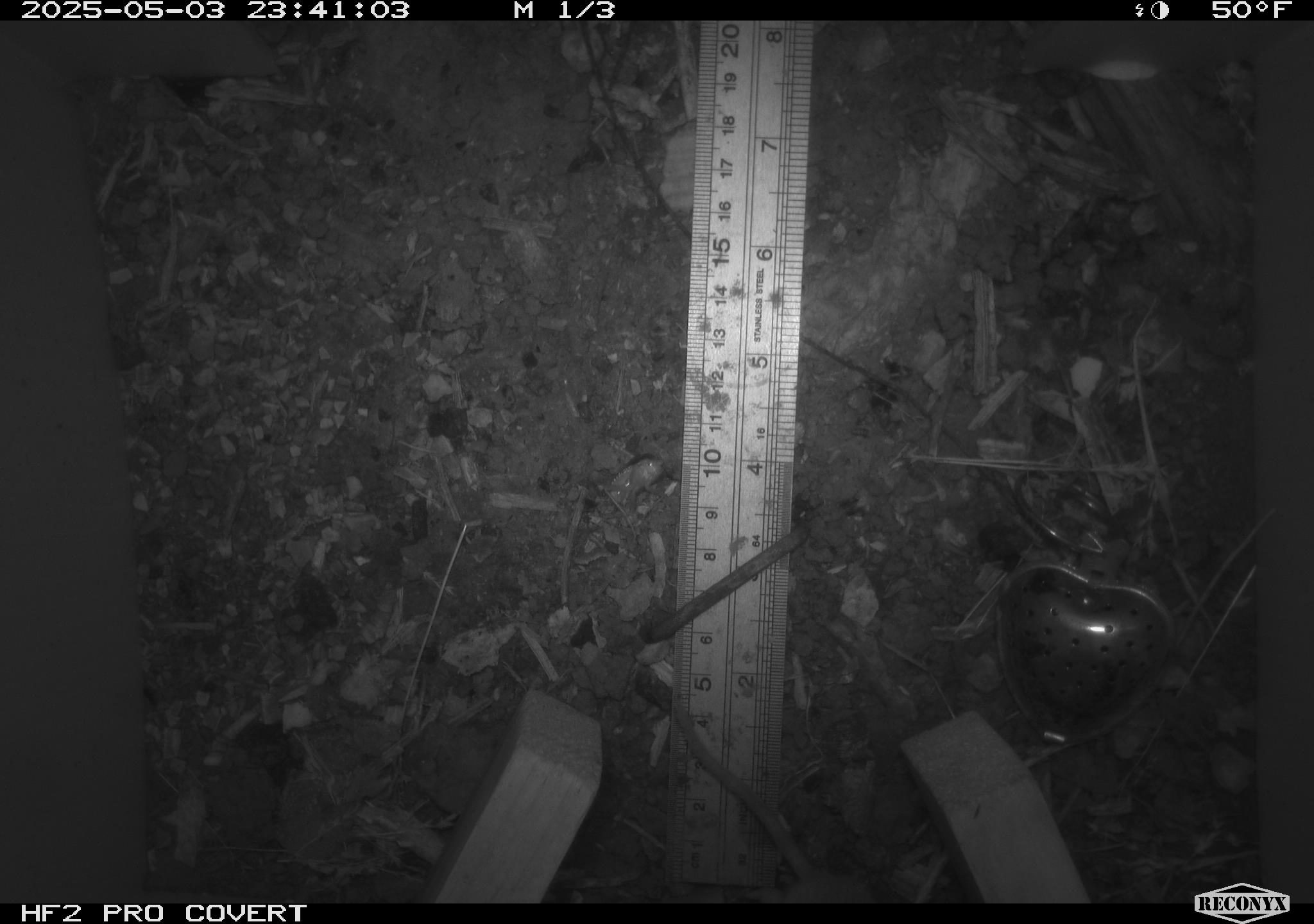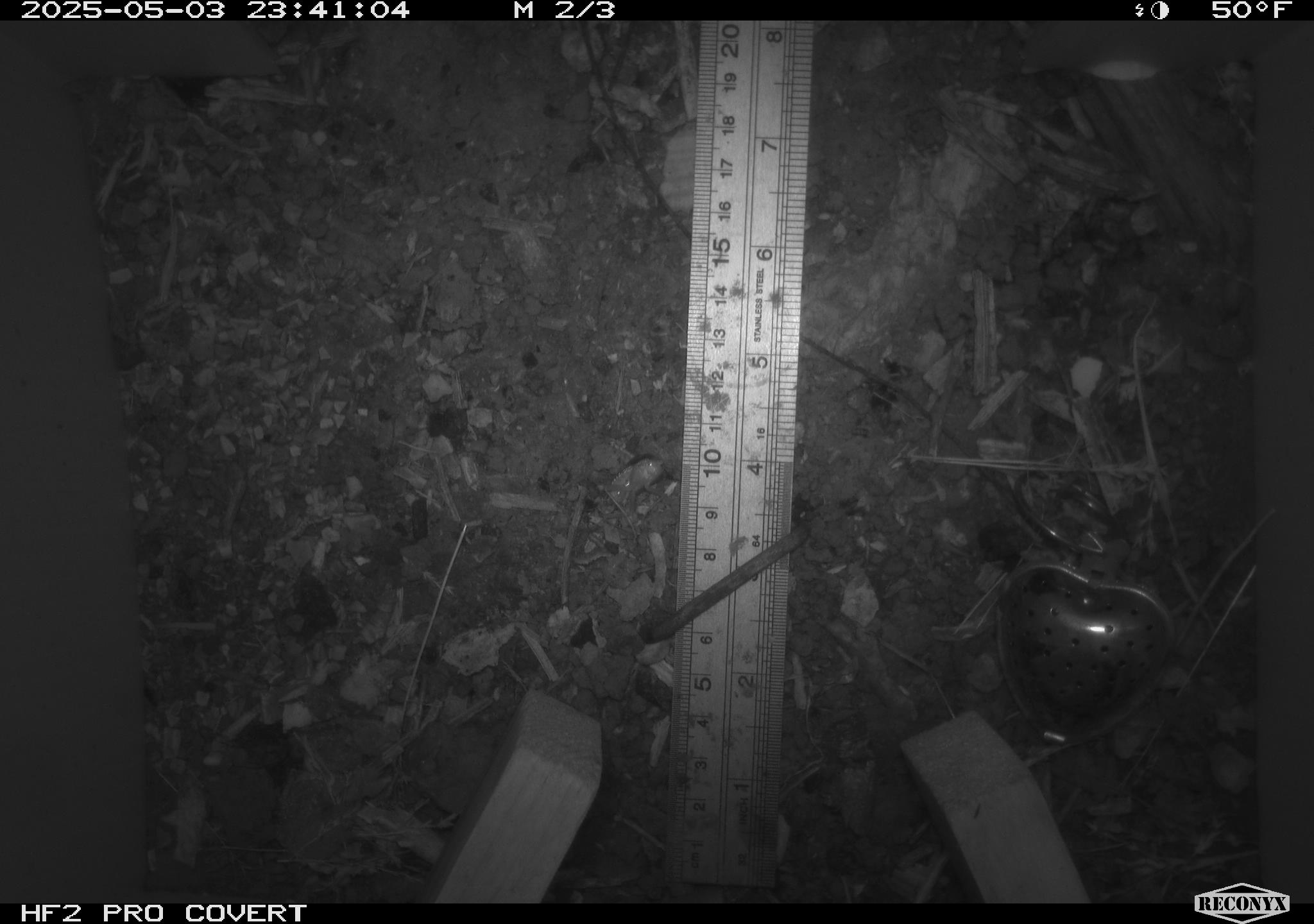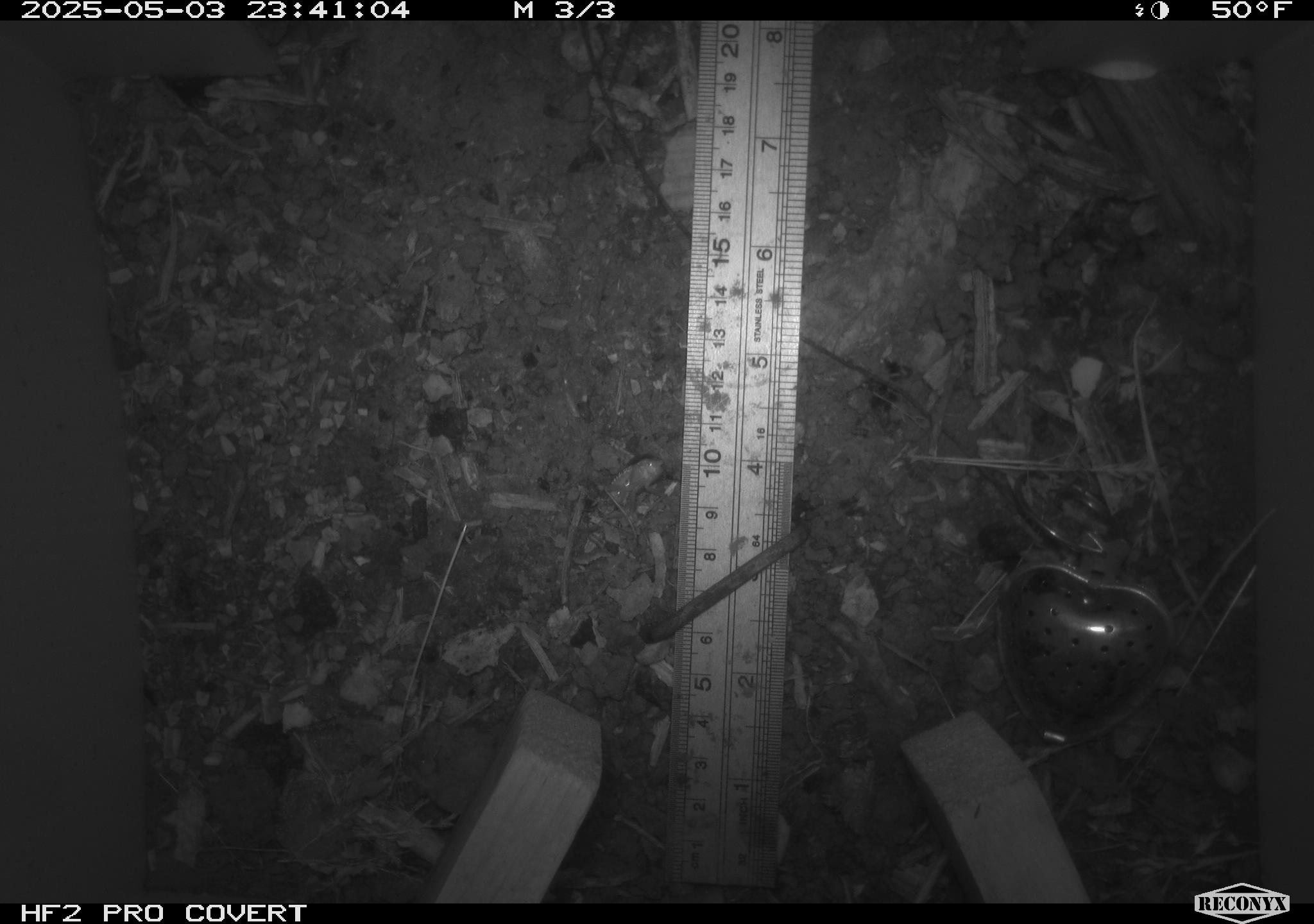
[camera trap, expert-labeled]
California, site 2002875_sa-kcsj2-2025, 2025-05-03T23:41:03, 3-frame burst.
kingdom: Animalia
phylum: Chordata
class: Mammalia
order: Rodentia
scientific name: Rodentia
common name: rodent